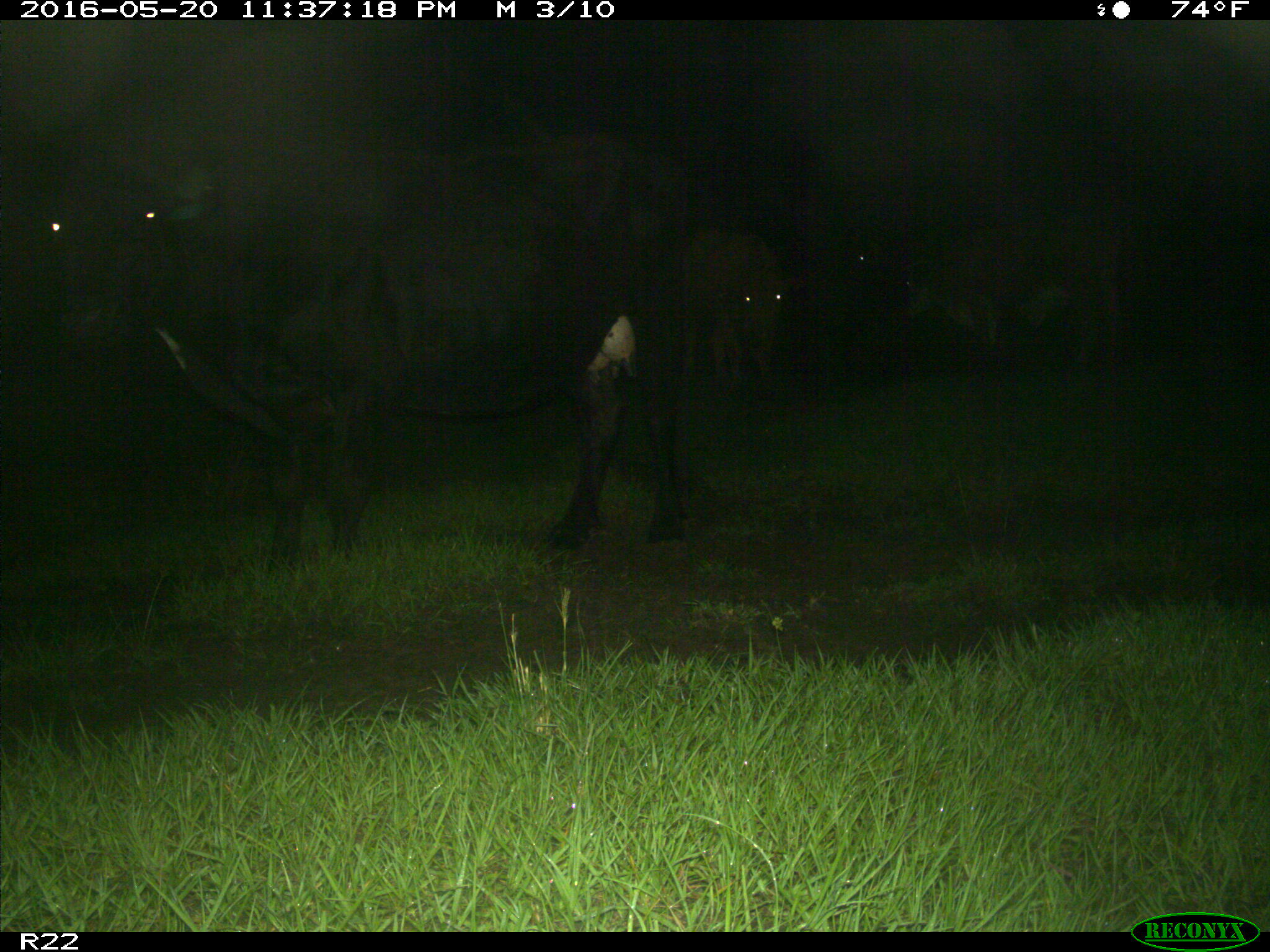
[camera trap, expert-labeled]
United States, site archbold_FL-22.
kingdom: Animalia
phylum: Chordata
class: Mammalia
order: Artiodactyla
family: Bovidae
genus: Bos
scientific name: Bos taurus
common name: domestic cow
Bos taurus (domestic cow).